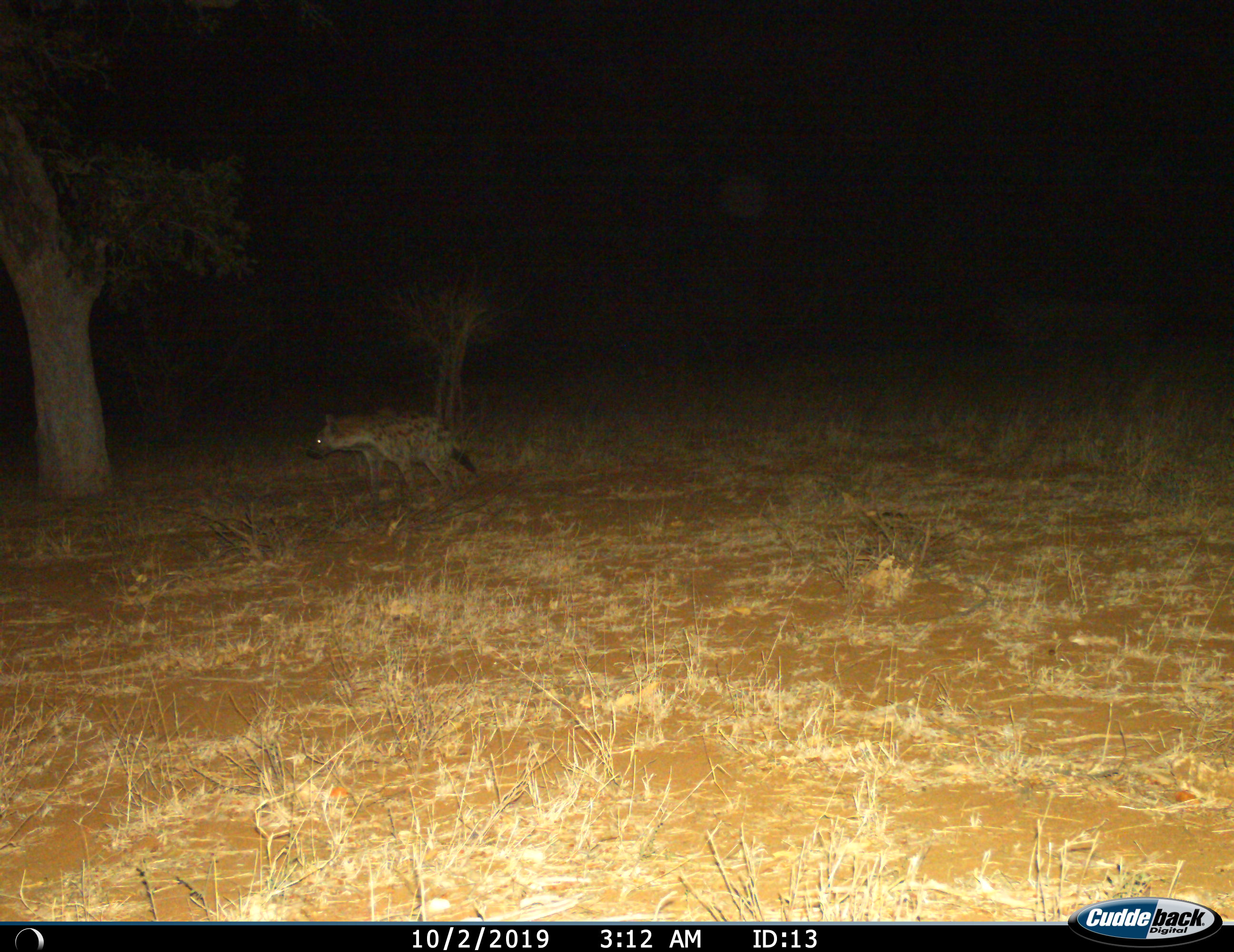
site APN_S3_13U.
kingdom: Animalia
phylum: Chordata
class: Mammalia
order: Carnivora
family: Hyaenidae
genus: Crocuta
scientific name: Crocuta crocuta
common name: spotted hyena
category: hyenaspotted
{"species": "hyenaspotted (spotted hyena) (Crocuta crocuta)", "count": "1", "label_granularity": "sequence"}